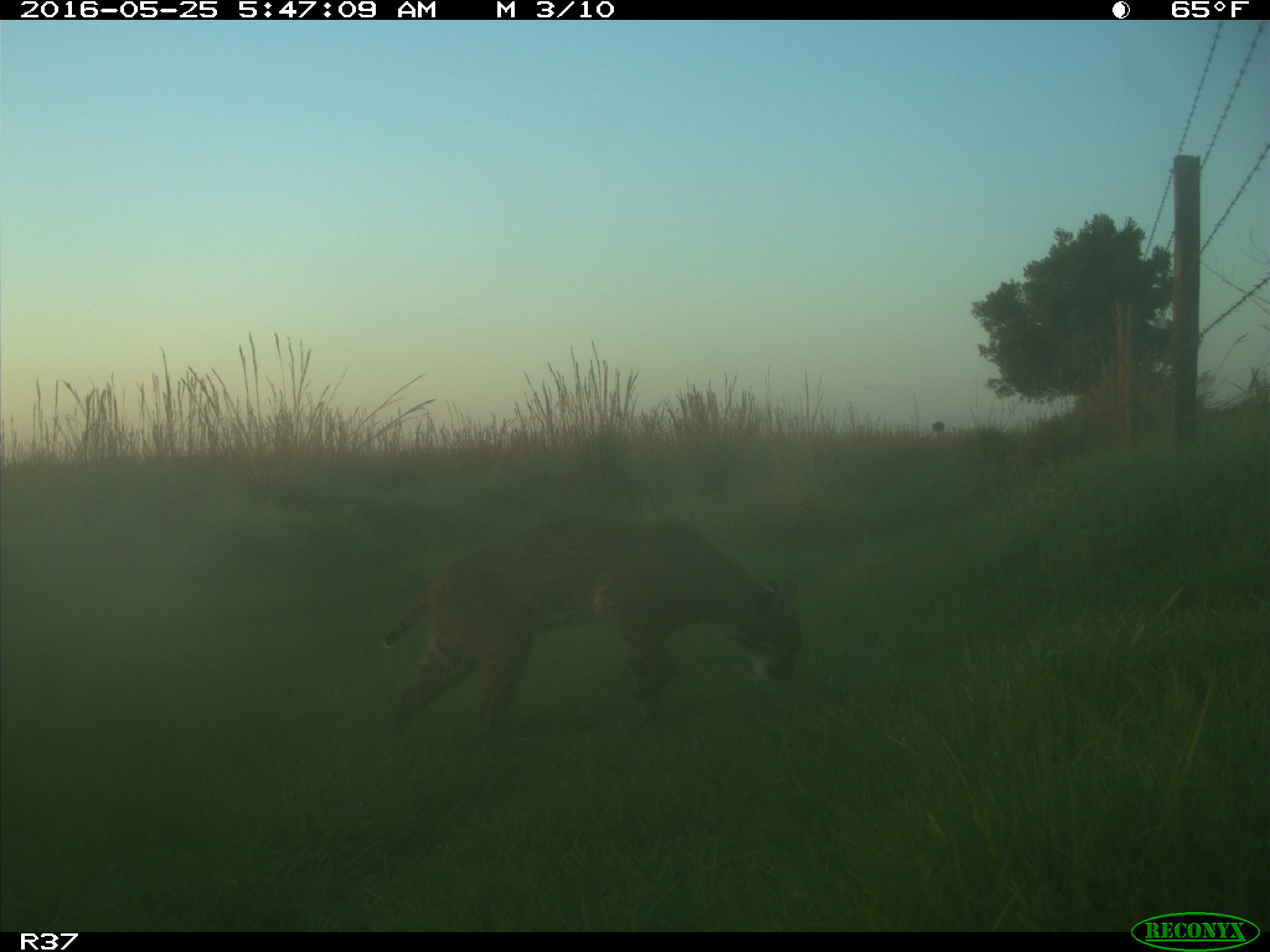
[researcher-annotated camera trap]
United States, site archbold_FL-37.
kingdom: Animalia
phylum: Chordata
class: Mammalia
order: Carnivora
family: Felidae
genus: Lynx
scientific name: Lynx rufus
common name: bobcat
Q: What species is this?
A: Lynx rufus (bobcat).